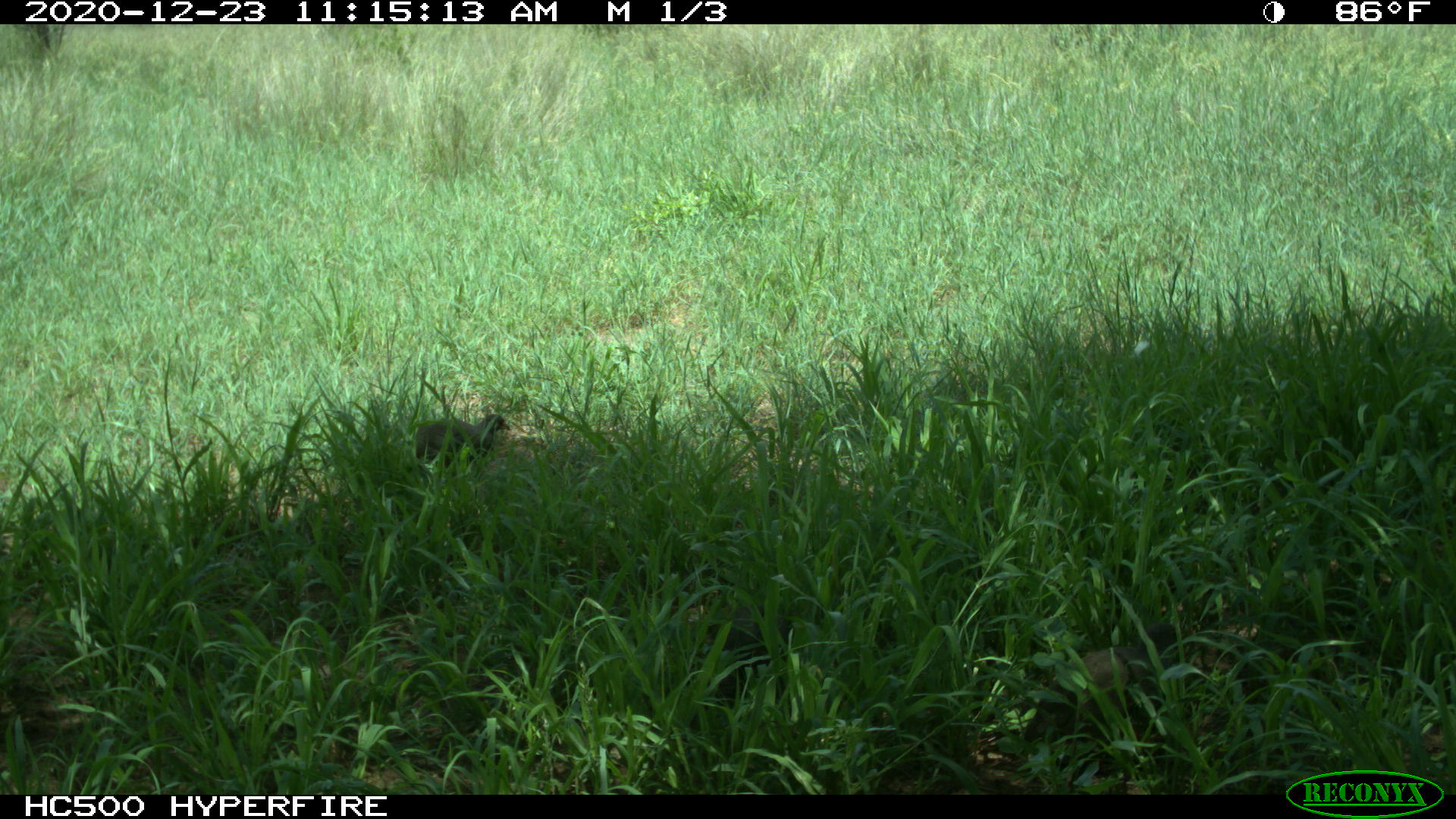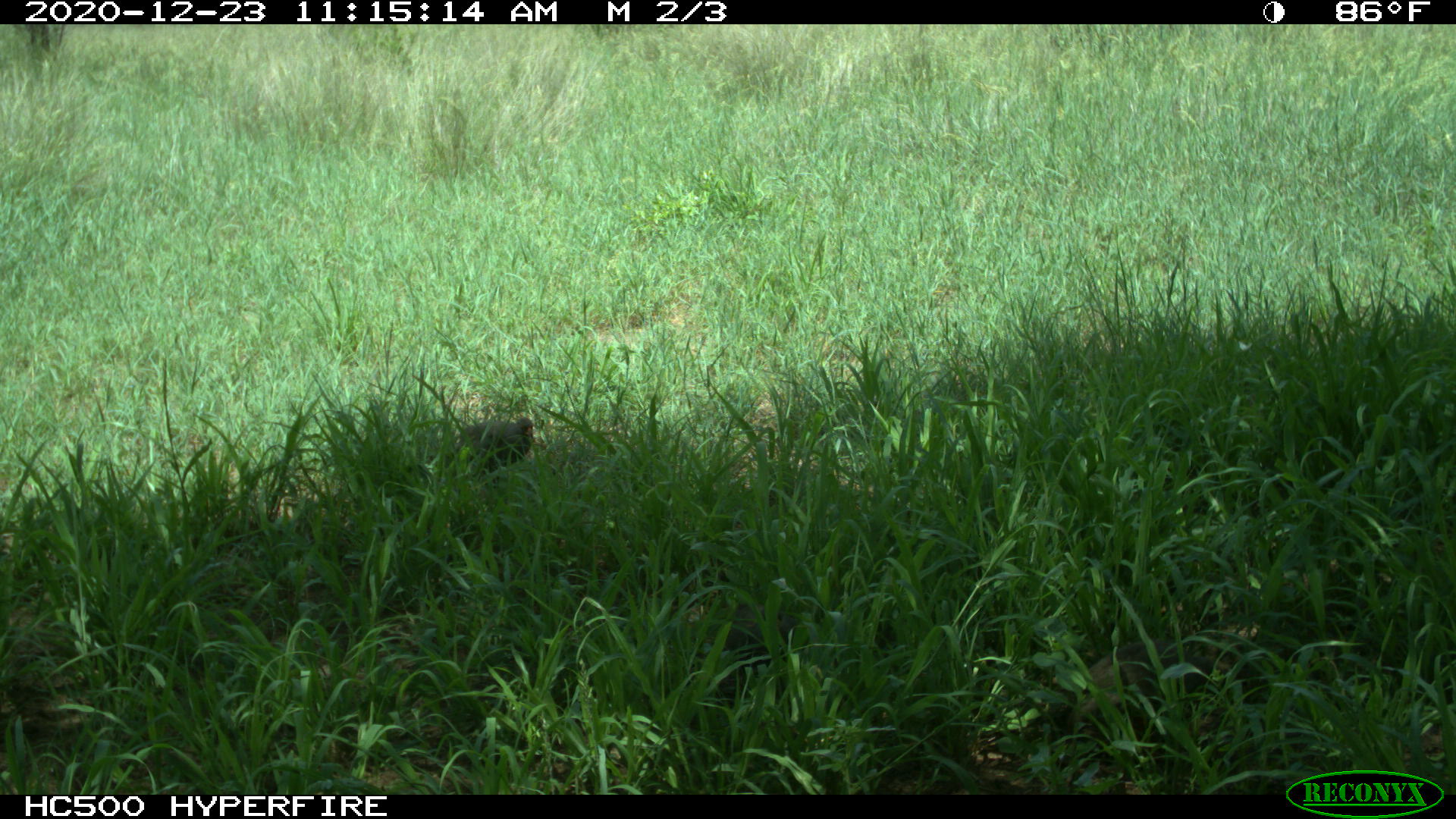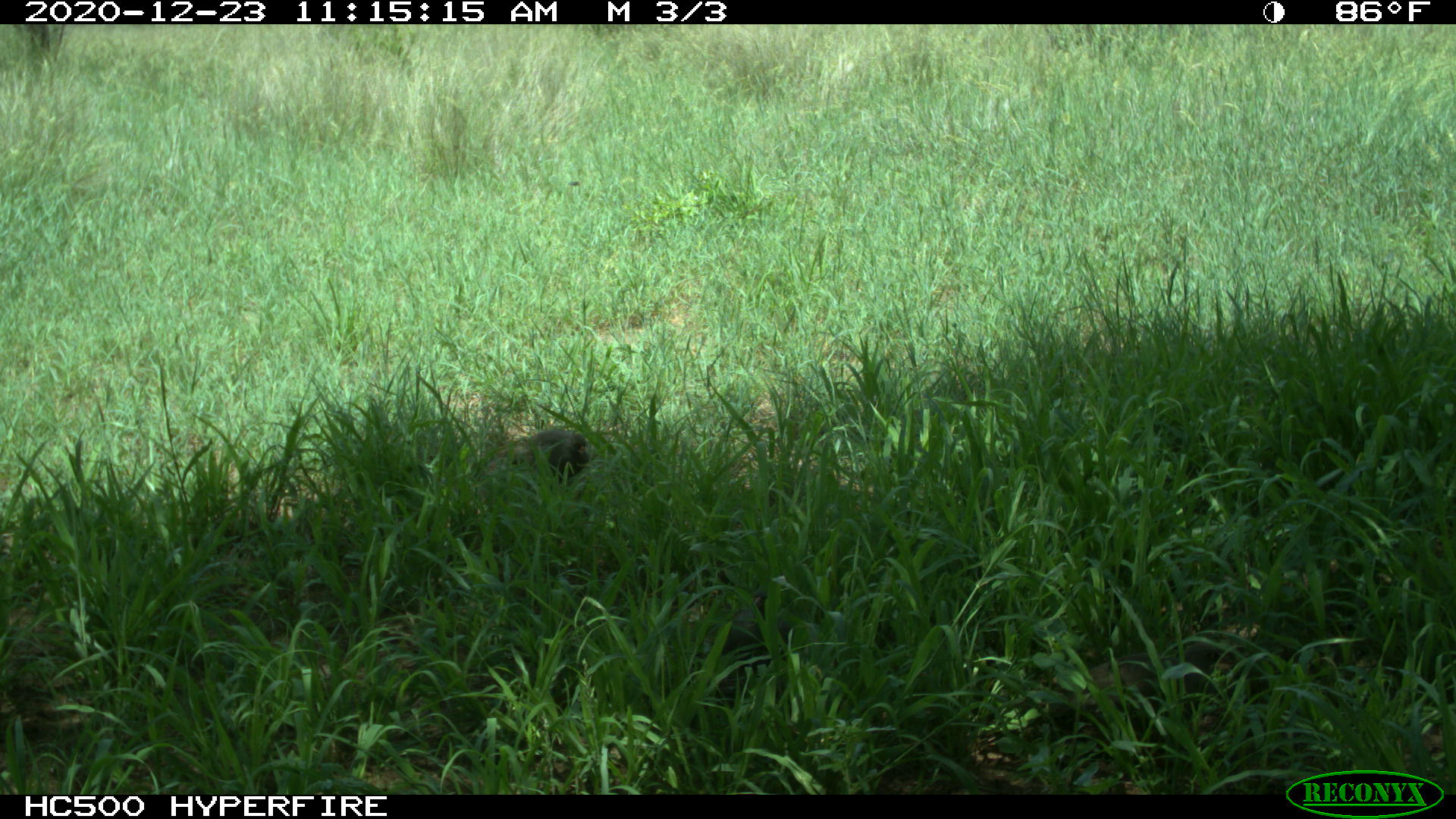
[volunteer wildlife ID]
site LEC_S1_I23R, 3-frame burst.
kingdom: Animalia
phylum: Chordata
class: Aves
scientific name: Aves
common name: bird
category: birdother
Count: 1.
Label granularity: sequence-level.